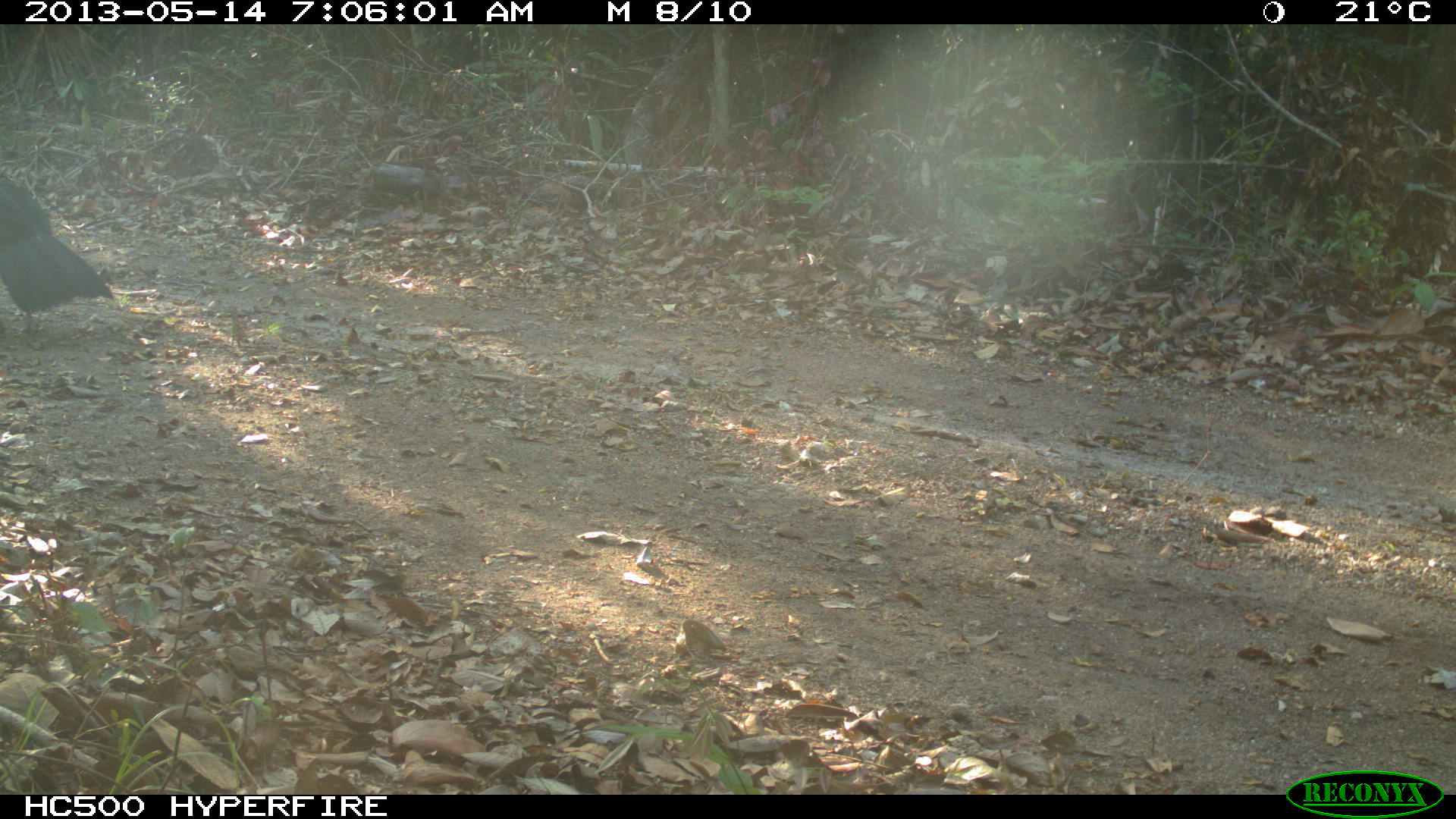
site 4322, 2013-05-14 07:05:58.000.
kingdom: Animalia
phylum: Chordata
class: Aves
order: Galliformes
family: Cracidae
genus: Crax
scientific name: Crax rubra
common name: great curassow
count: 1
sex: male